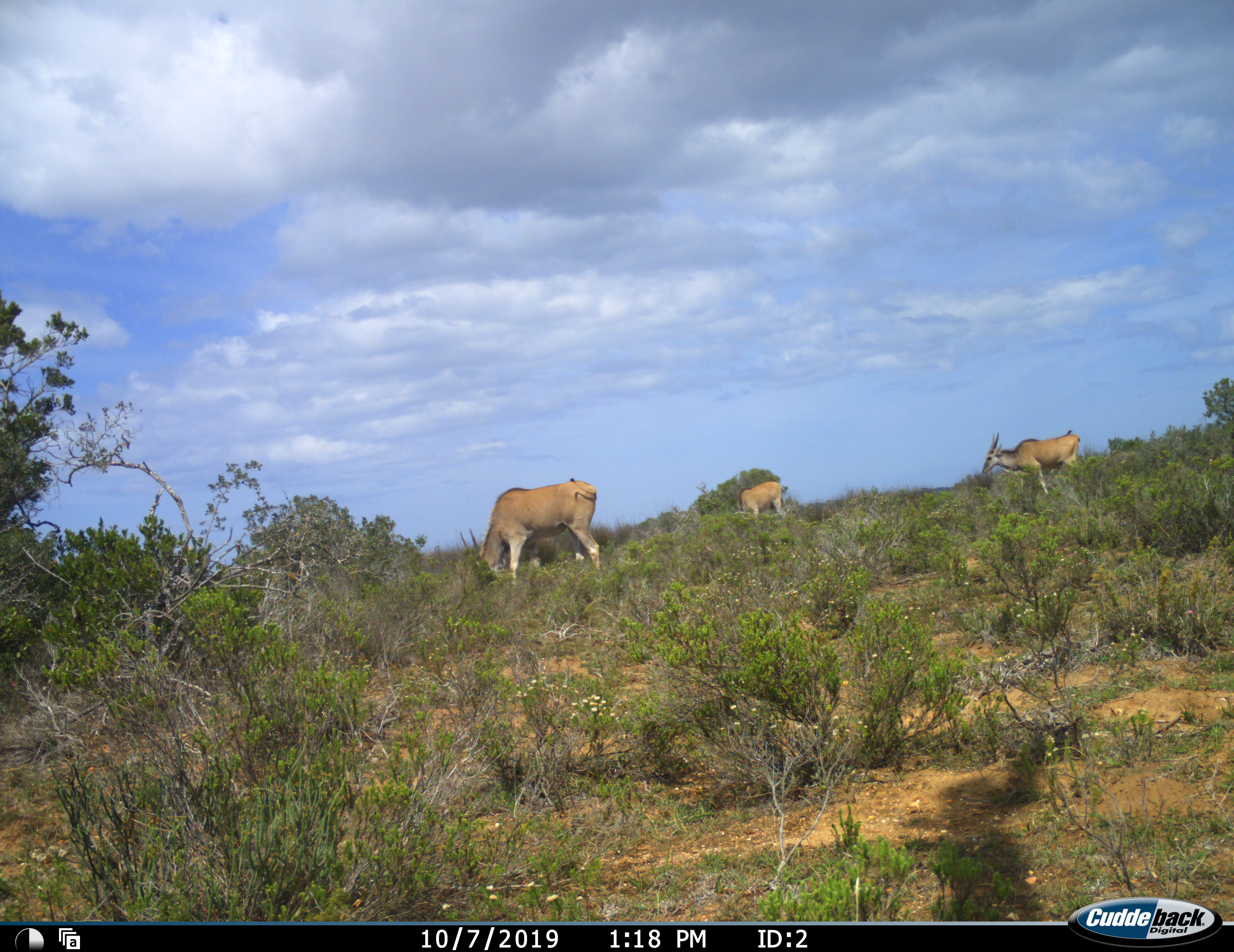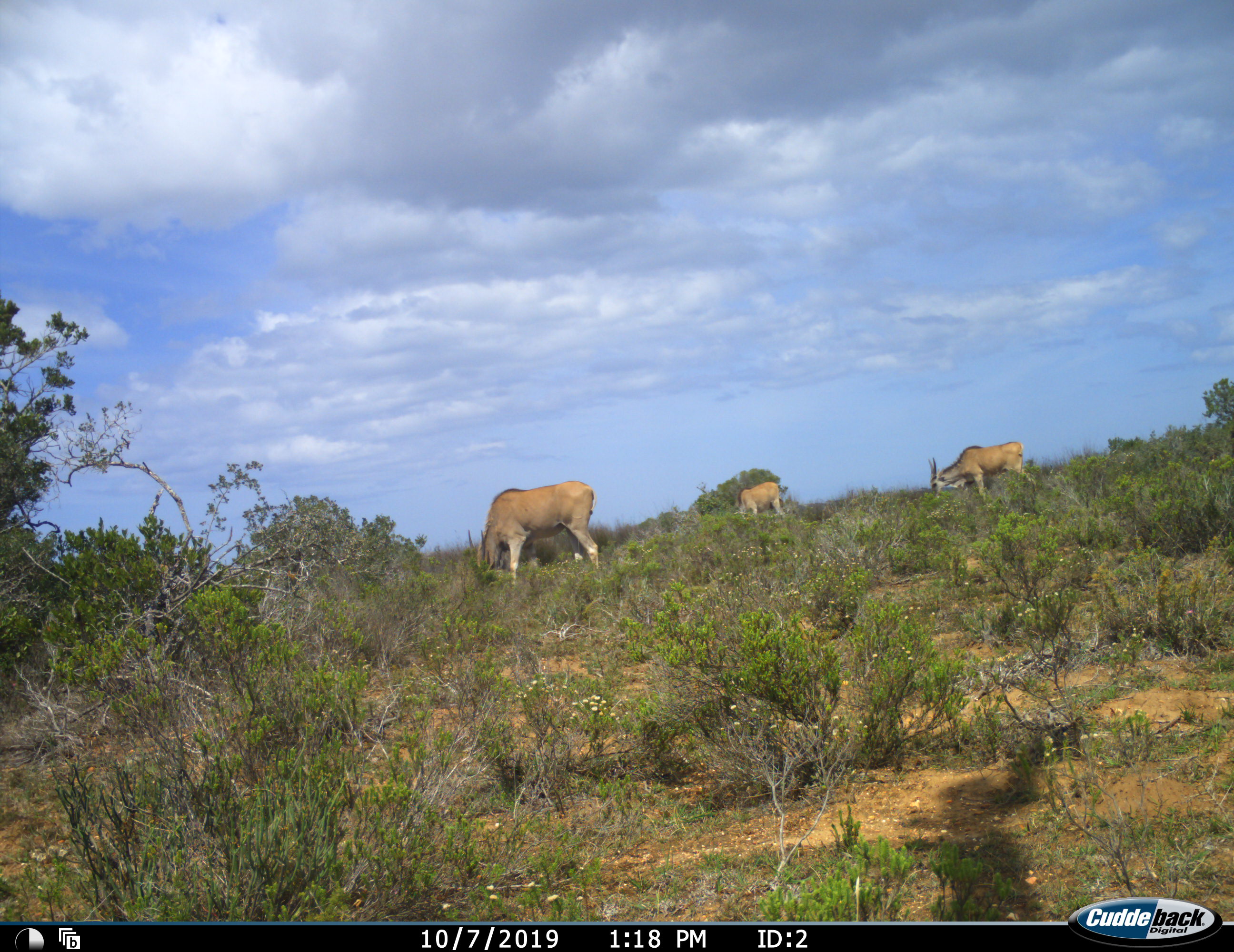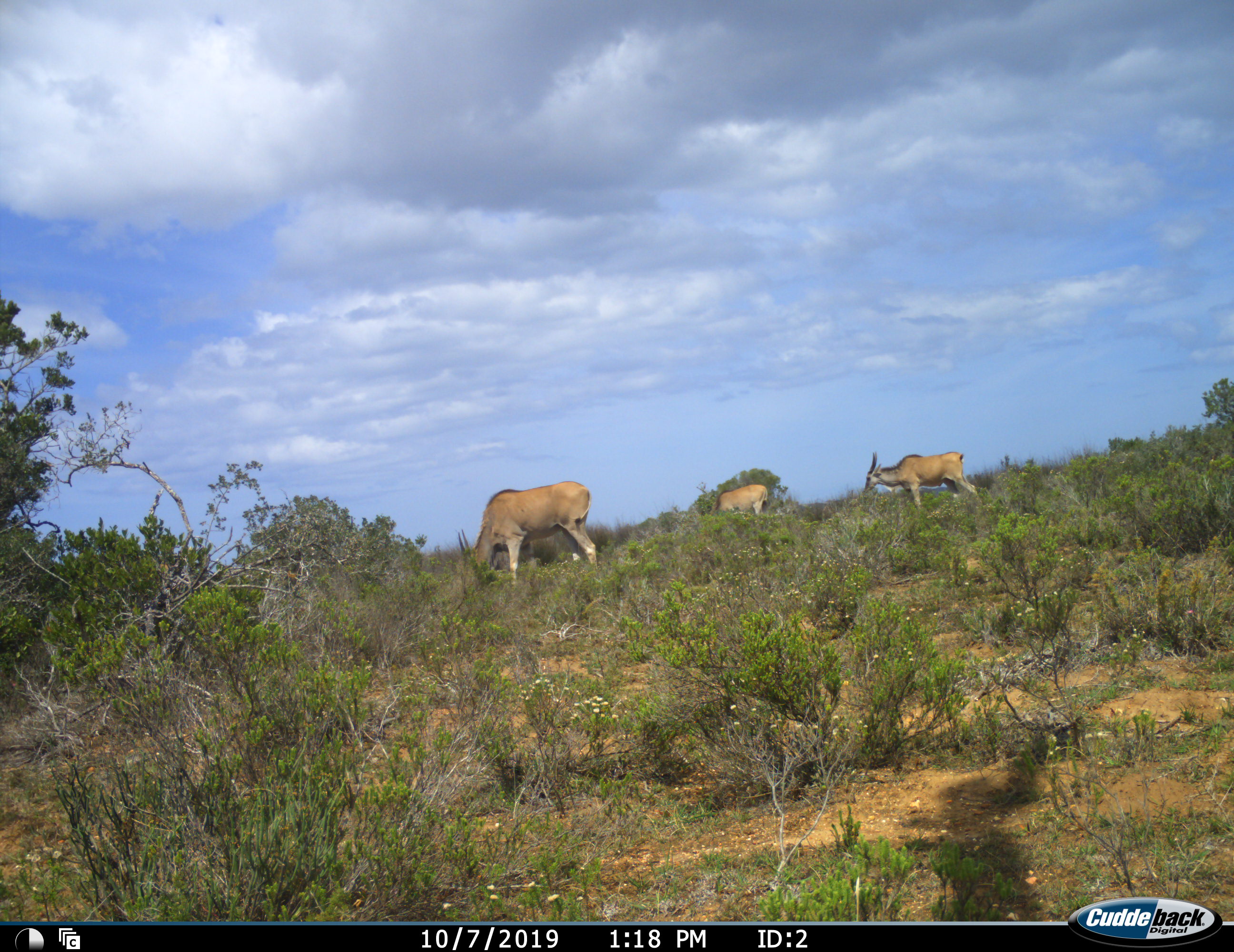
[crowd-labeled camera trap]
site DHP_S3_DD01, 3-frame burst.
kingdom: Animalia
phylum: Chordata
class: Mammalia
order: Artiodactyla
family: Bovidae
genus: Tragelaphus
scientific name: Tragelaphus oryx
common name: eland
Eland (Tragelaphus oryx), count 3. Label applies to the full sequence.